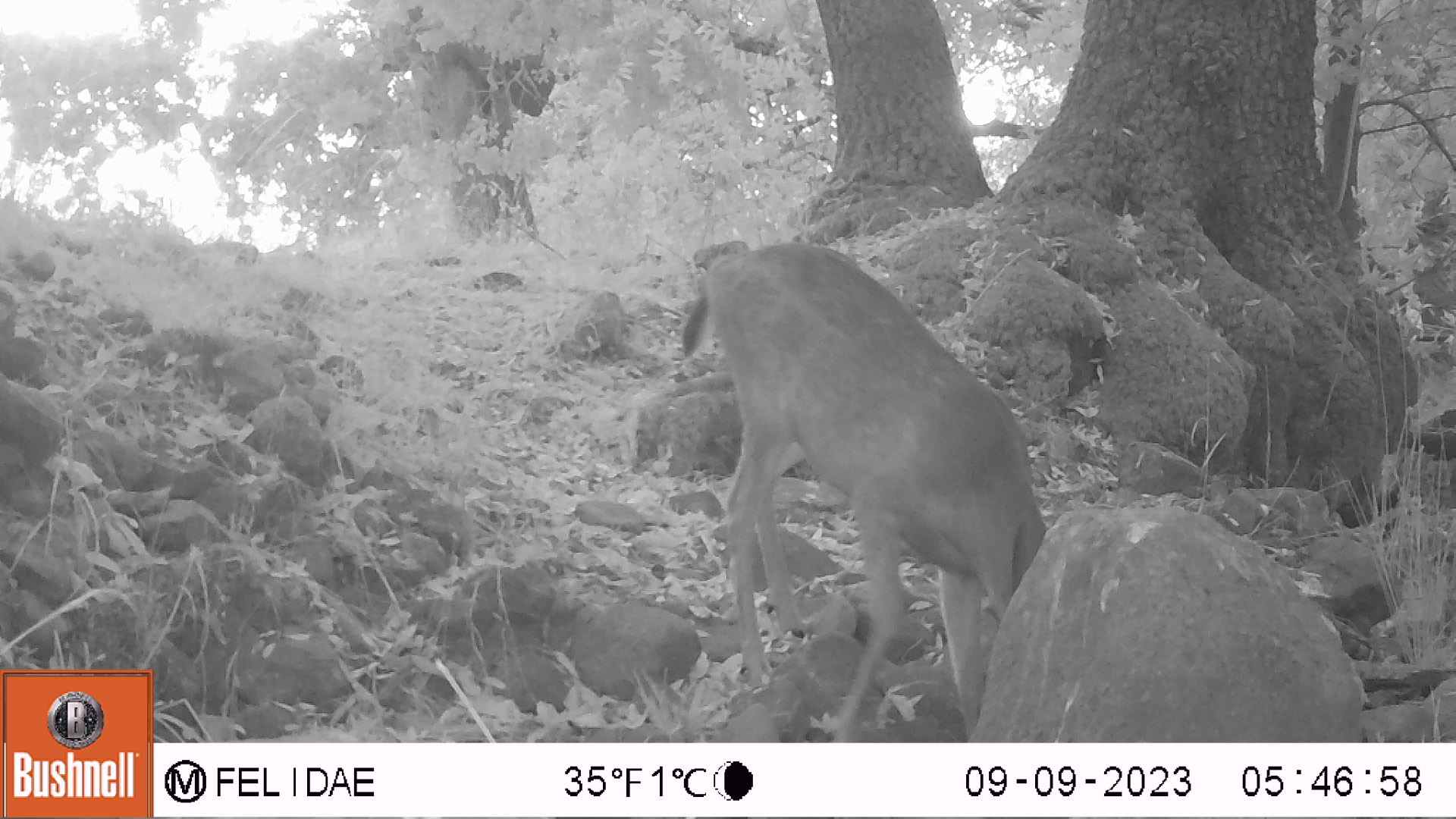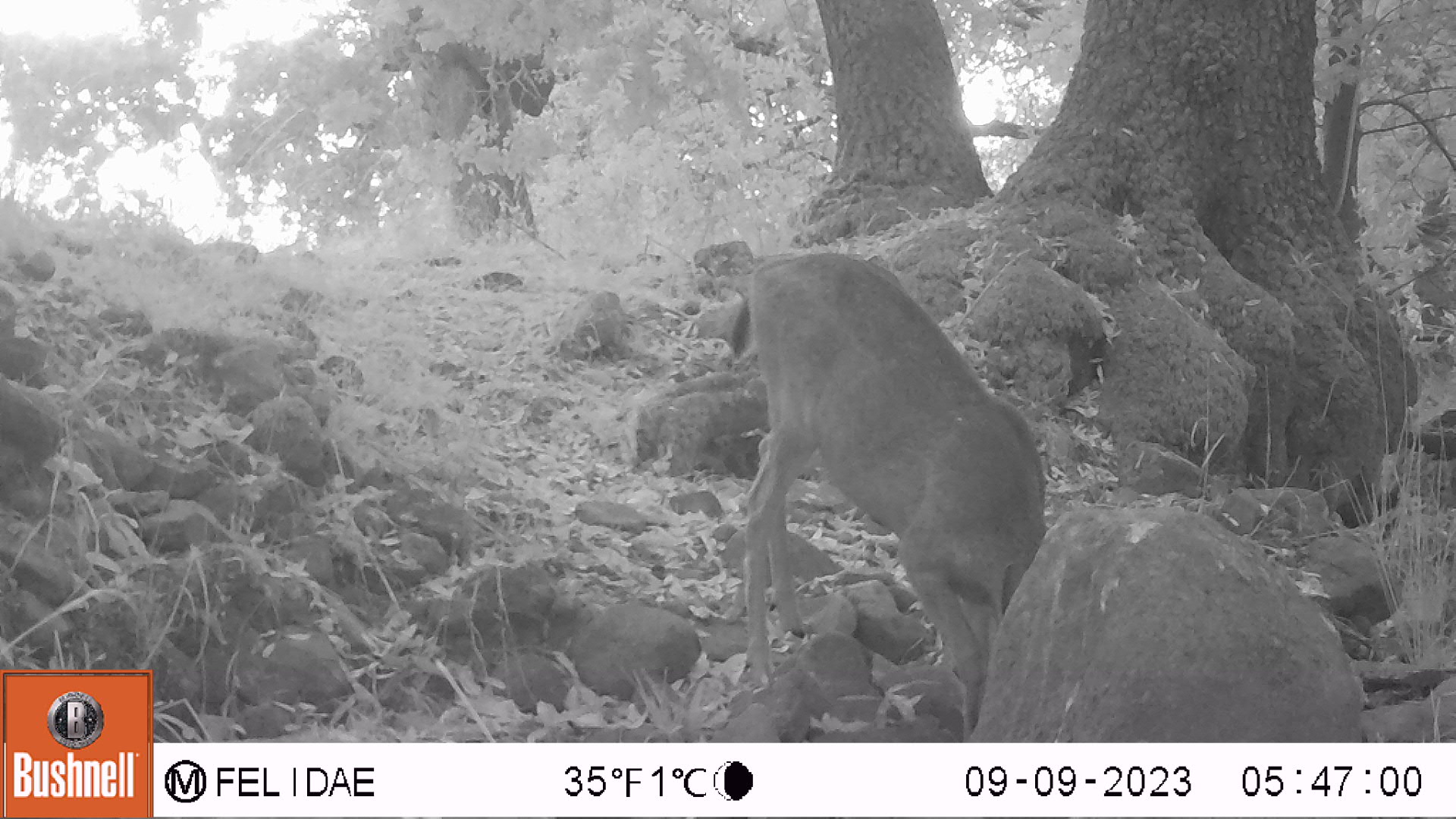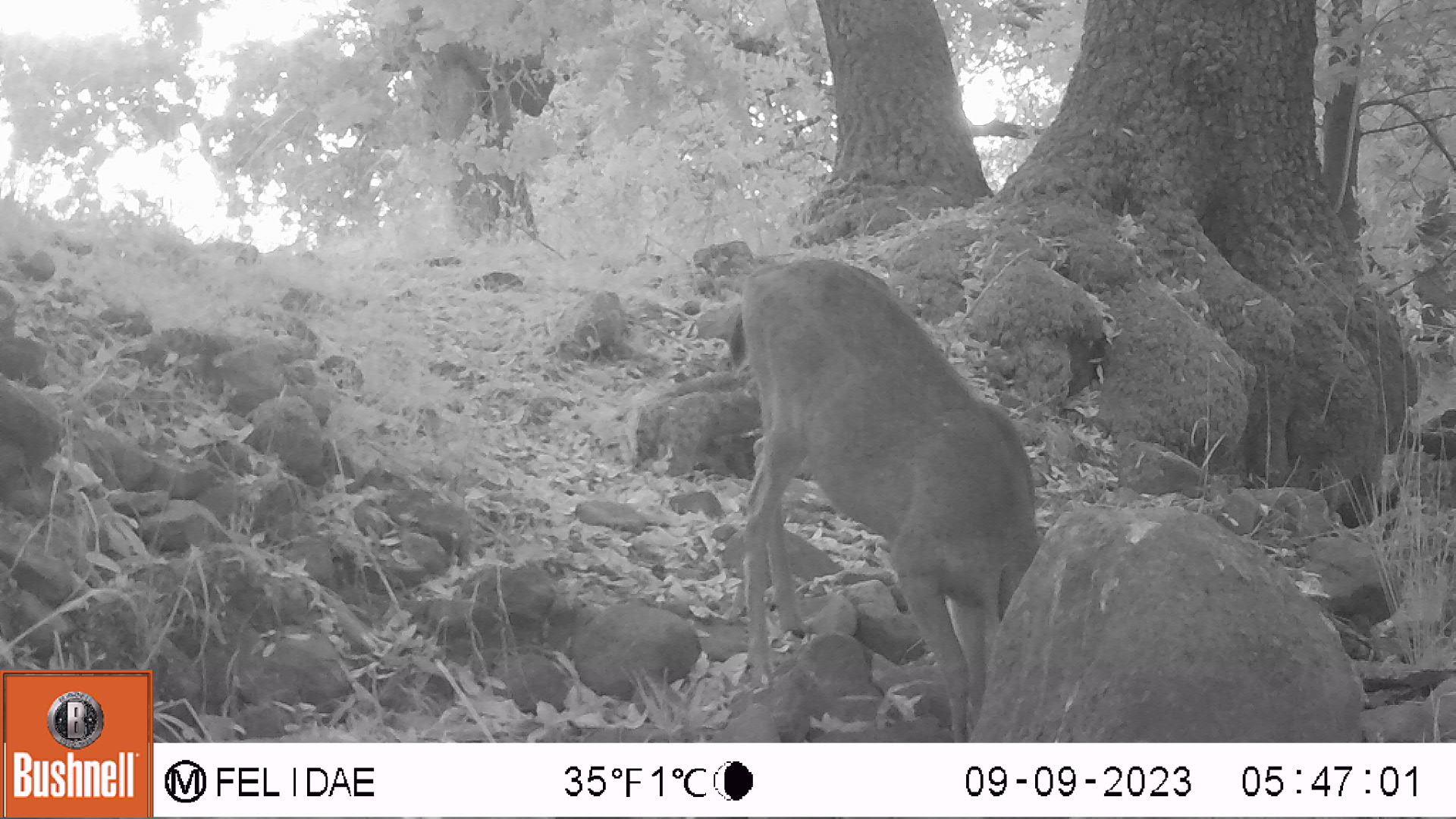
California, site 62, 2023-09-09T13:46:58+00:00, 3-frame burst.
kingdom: Animalia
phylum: Chordata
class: Mammalia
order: Artiodactyla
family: Cervidae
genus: Odocoileus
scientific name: Odocoileus hemionus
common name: mule deer